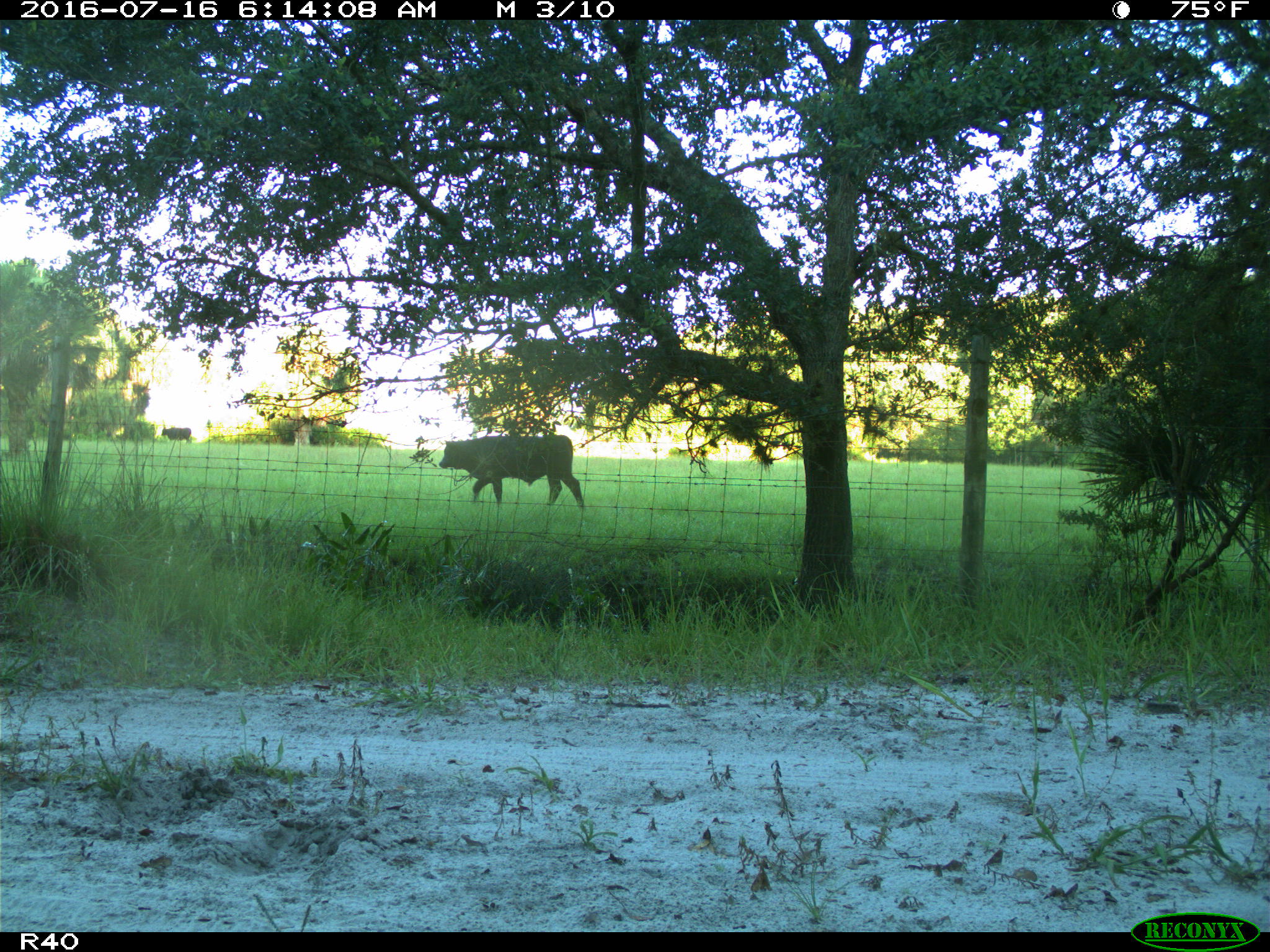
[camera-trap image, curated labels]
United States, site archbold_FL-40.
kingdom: Animalia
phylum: Chordata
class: Mammalia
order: Artiodactyla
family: Bovidae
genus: Bos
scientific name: Bos taurus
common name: domestic cow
Bos taurus (domestic cow).